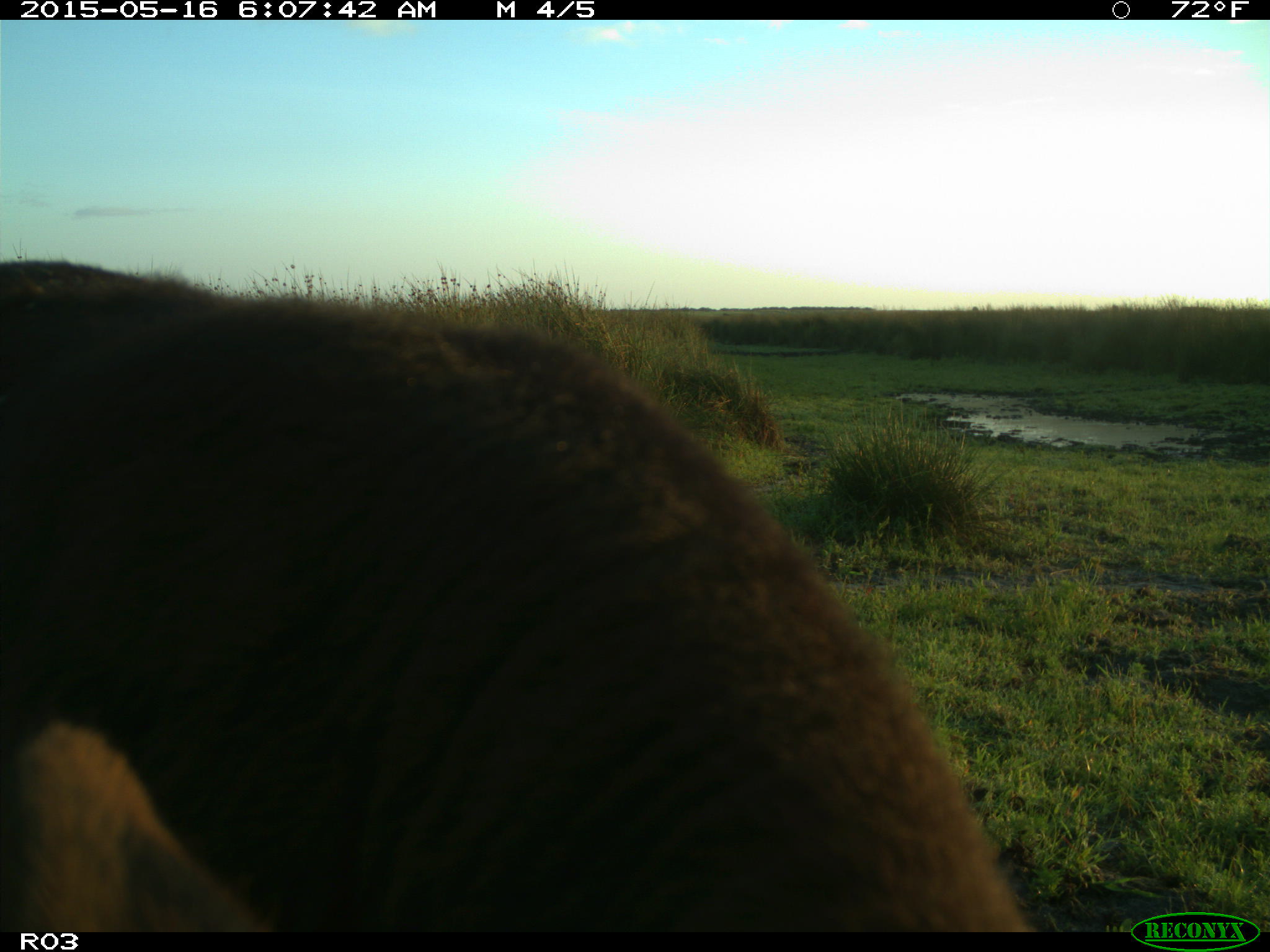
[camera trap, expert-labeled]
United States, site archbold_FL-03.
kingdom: Animalia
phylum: Chordata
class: Mammalia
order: Artiodactyla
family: Bovidae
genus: Bos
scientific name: Bos taurus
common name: domestic cow